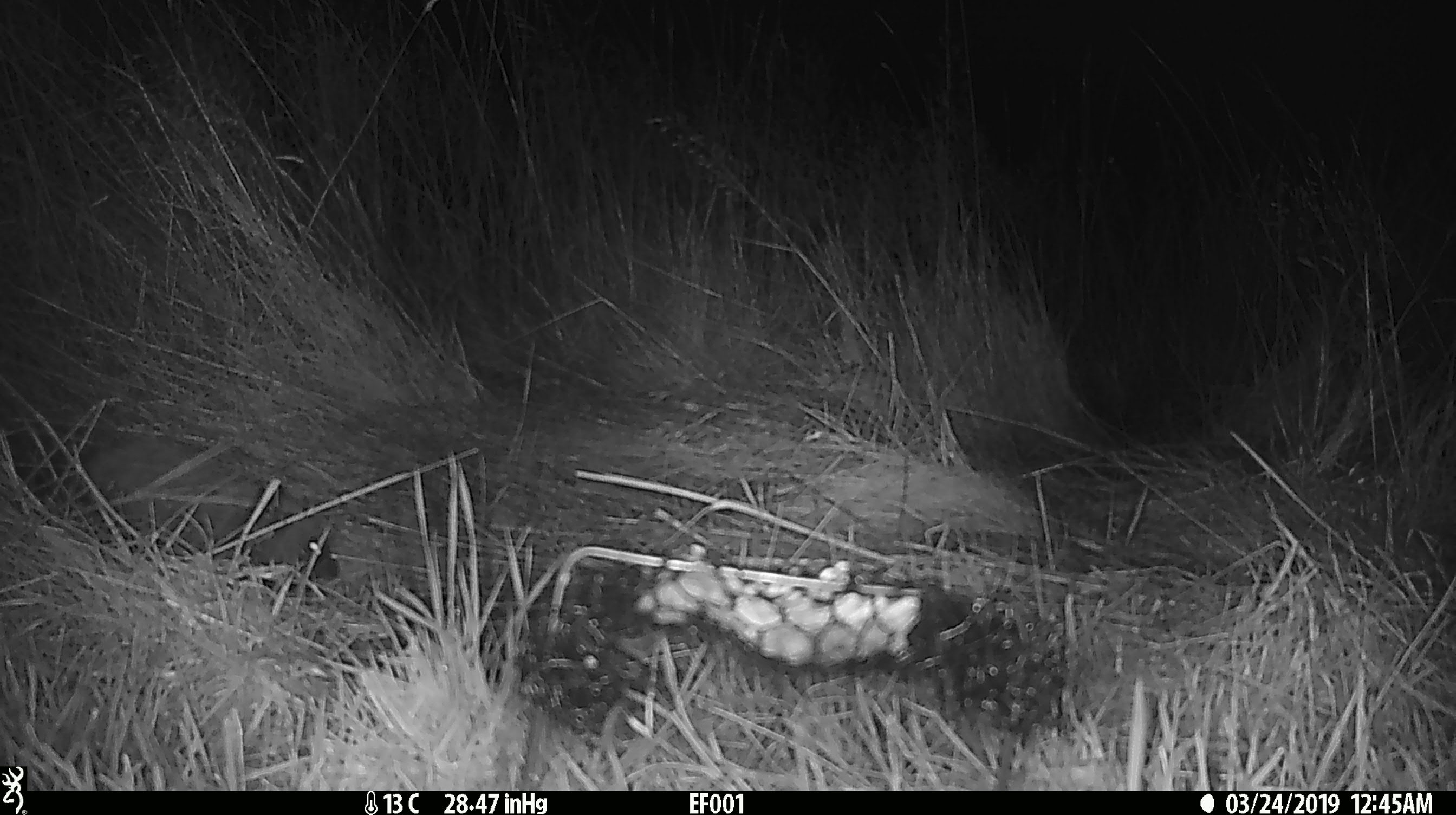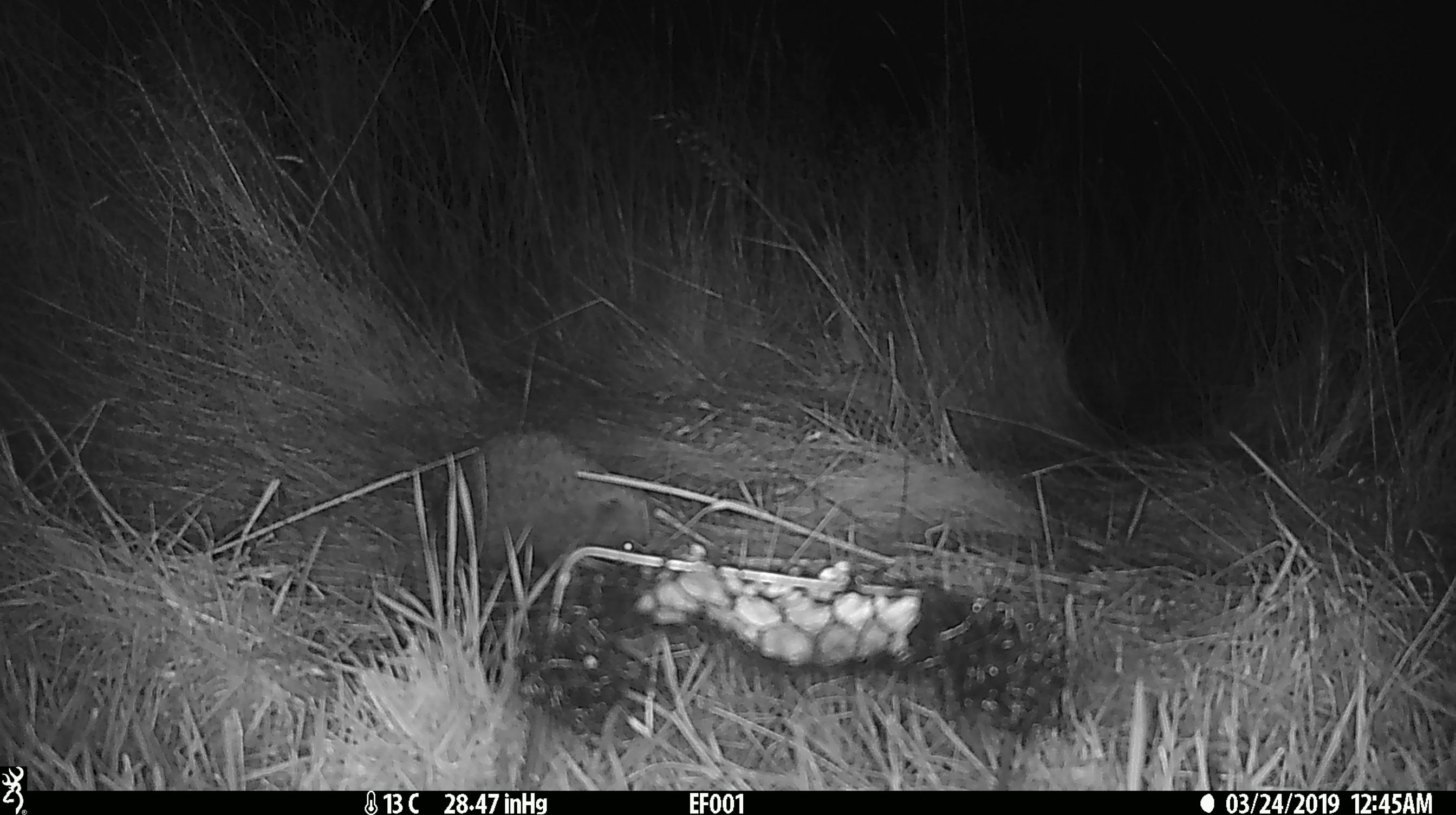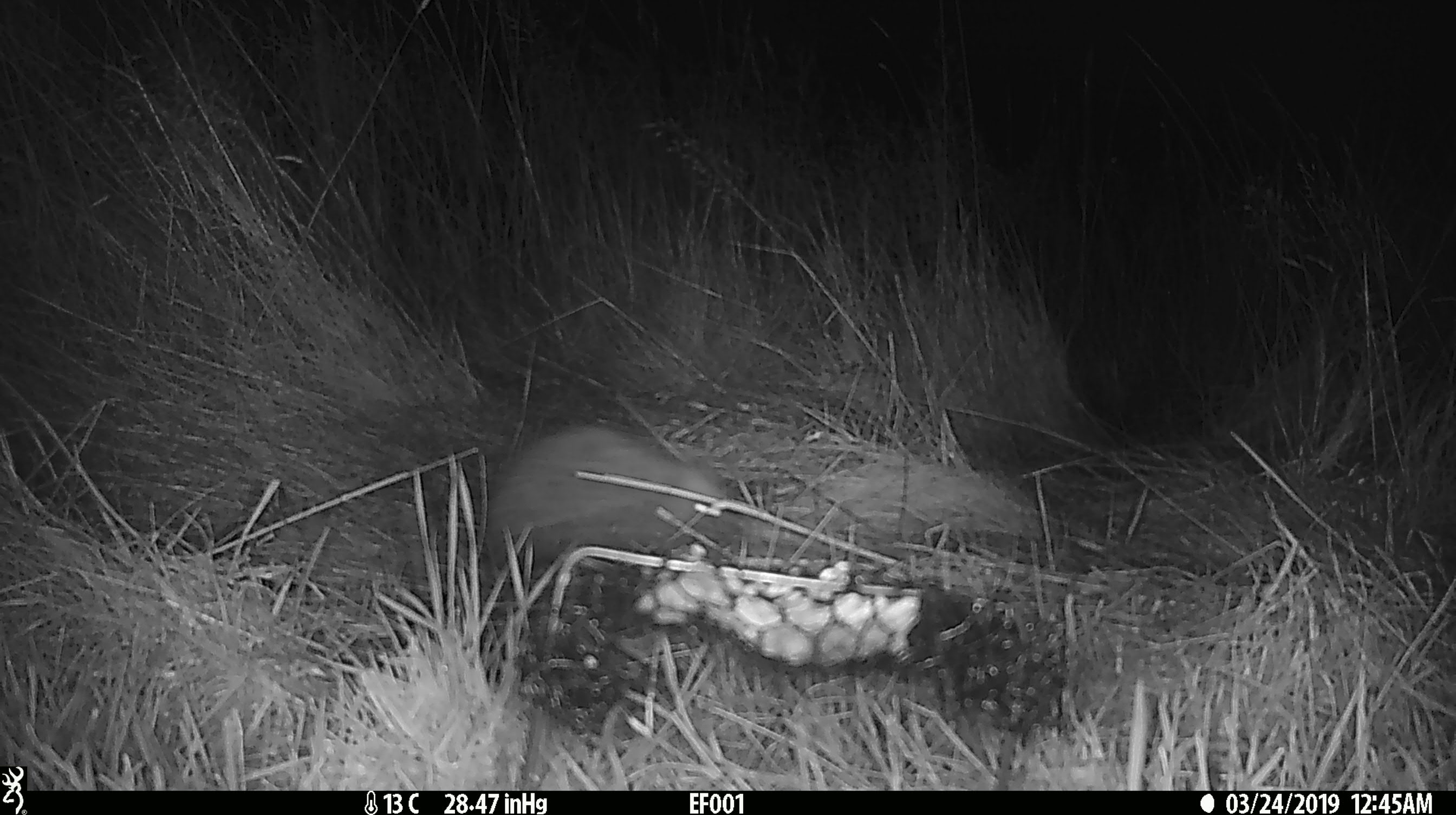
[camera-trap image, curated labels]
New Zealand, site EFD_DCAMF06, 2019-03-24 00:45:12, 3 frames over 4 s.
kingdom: Animalia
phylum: Chordata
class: Mammalia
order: Eulipotyphla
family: Erinaceidae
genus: Erinaceus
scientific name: Erinaceus europaeus europaeus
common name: european hedgehog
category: hedgehog